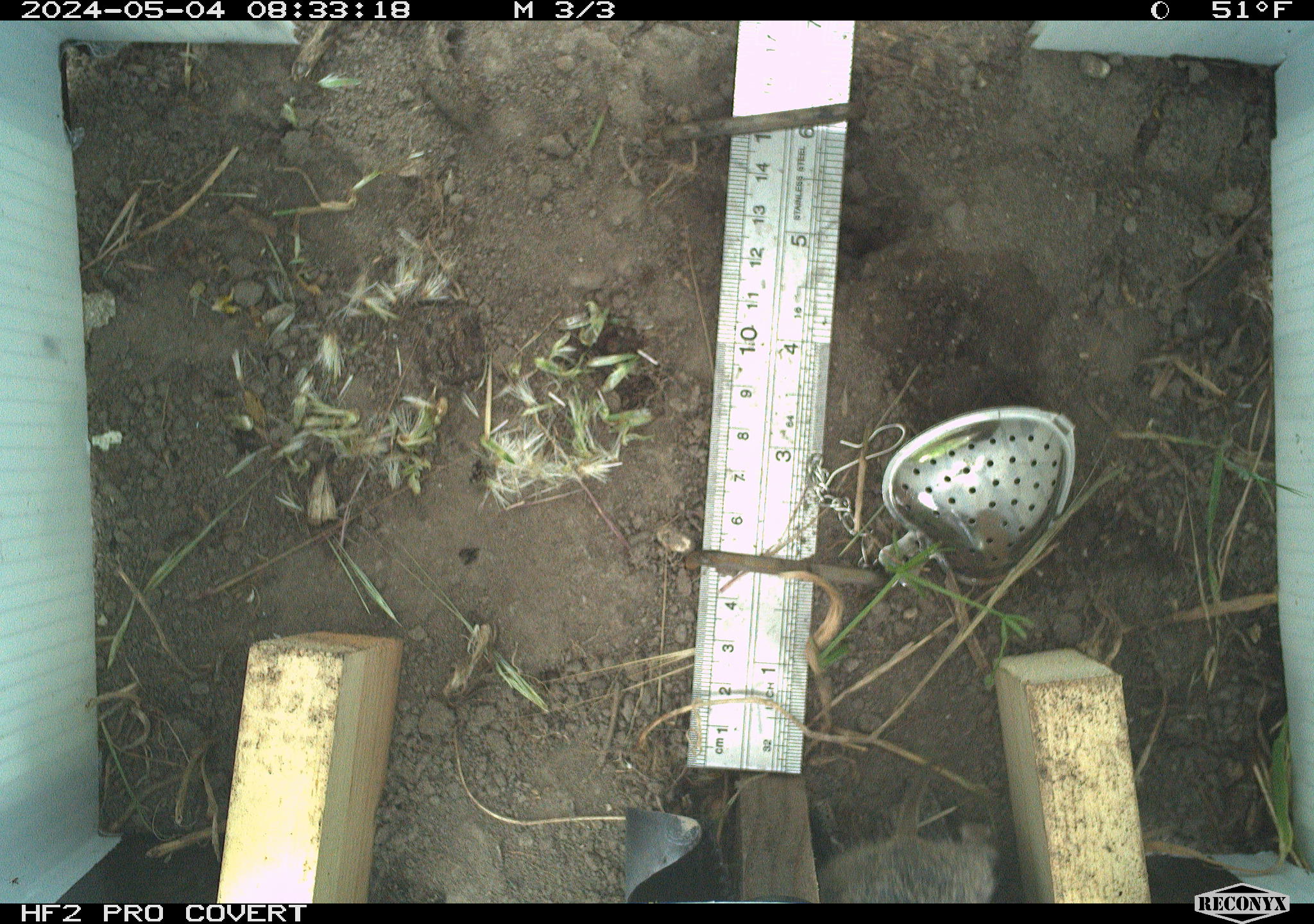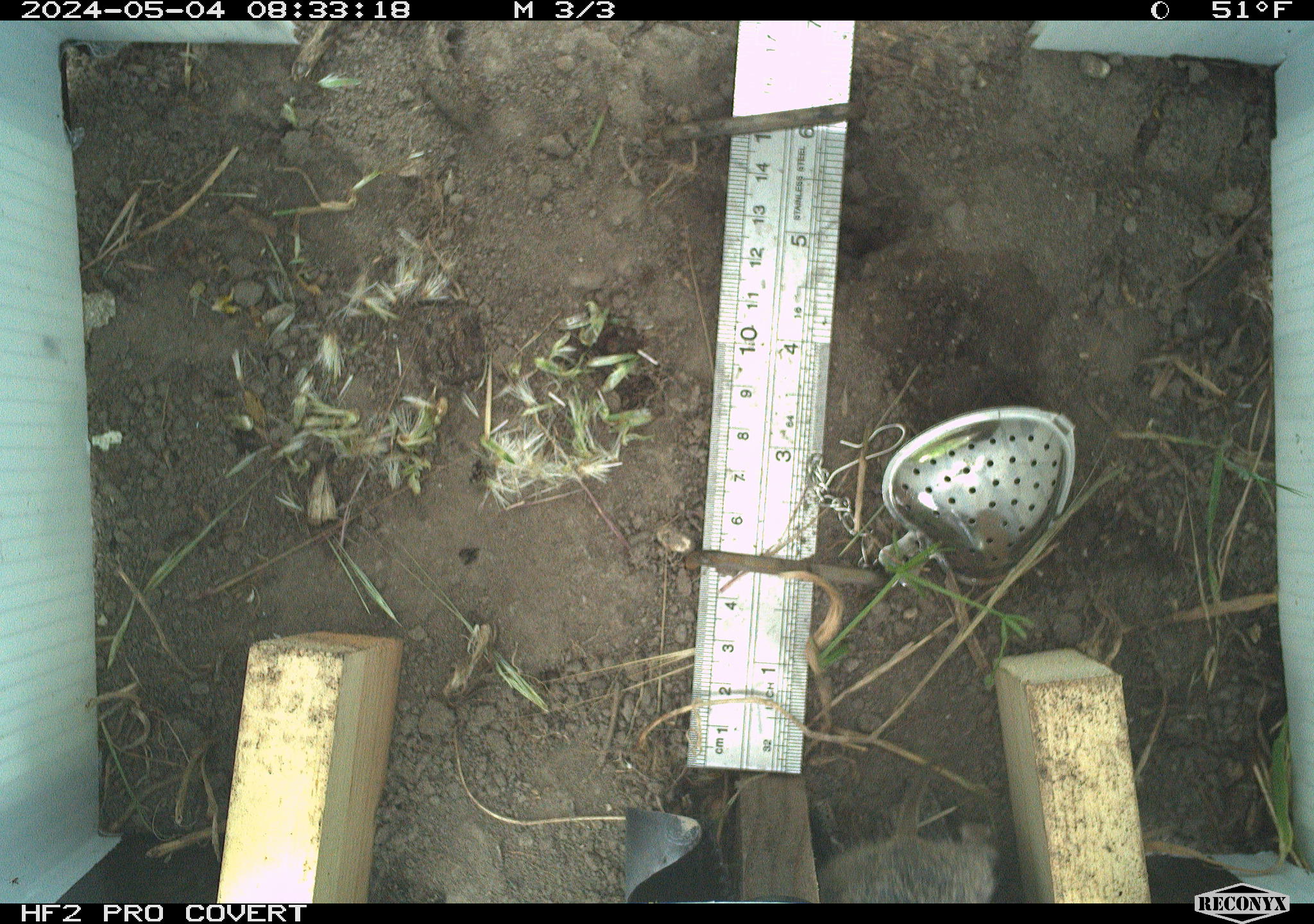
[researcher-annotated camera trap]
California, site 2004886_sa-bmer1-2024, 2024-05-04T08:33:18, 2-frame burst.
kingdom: Animalia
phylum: Chordata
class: Mammalia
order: Rodentia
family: Cricetidae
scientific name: Arvicolinae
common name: voles, lemmings, and muskrats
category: arvicolinae subfamily